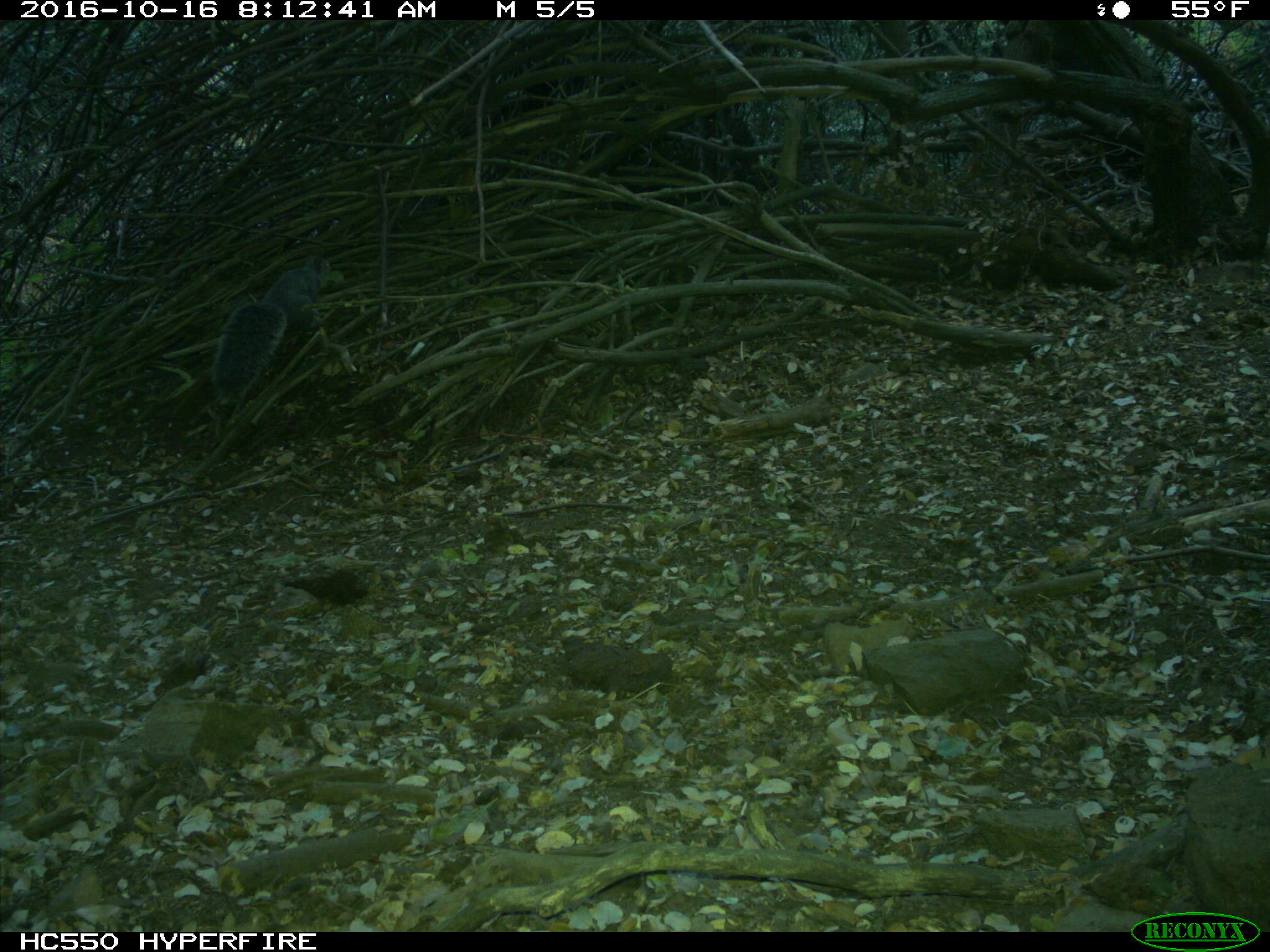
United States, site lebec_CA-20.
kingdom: Animalia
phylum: Chordata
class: Mammalia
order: Rodentia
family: Sciuridae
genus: Sciurus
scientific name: Sciurus carolinensis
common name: eastern gray squirrel